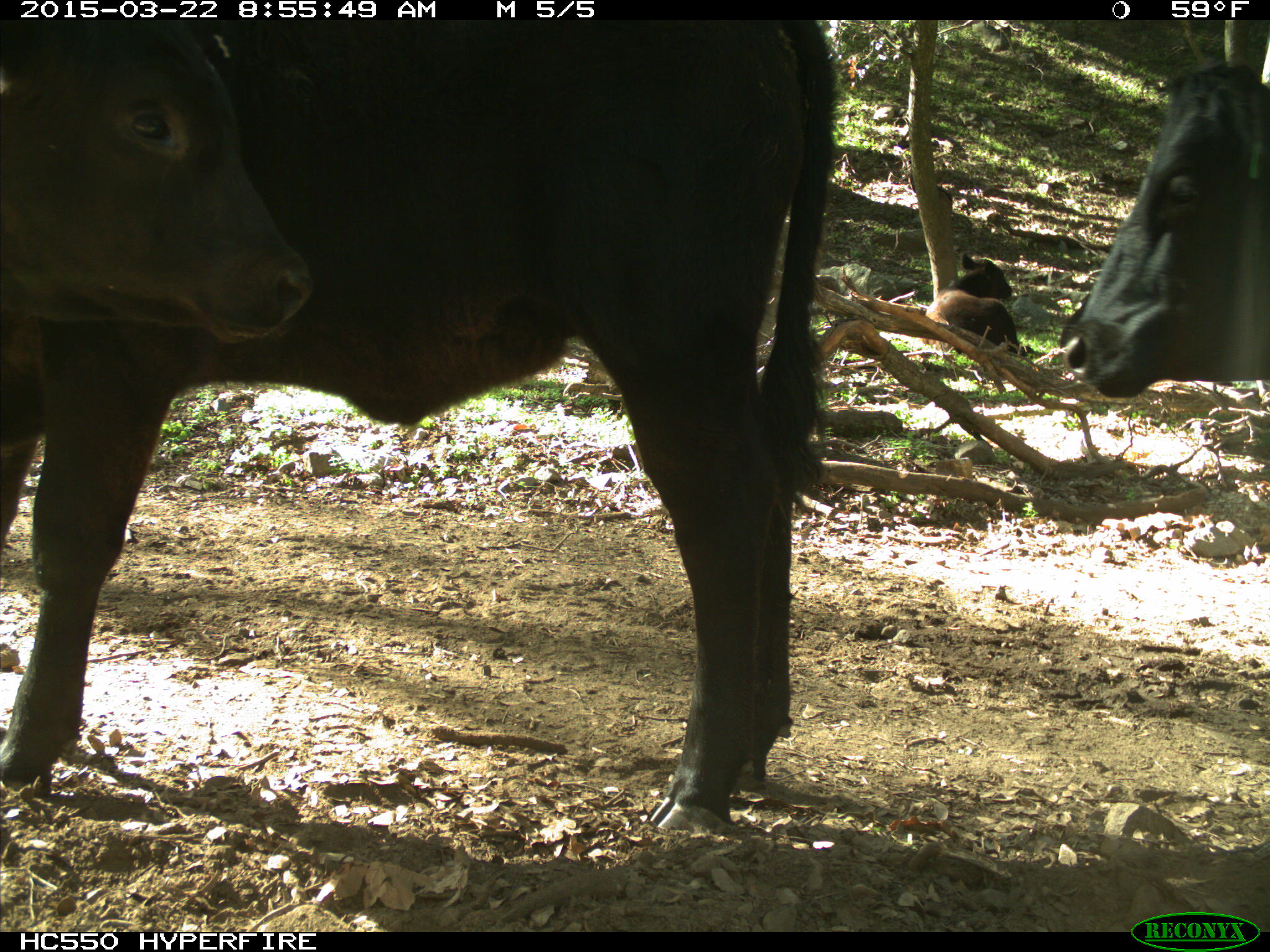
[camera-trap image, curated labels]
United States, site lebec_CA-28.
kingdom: Animalia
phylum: Chordata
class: Mammalia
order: Artiodactyla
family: Bovidae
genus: Bos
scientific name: Bos taurus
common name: domestic cow